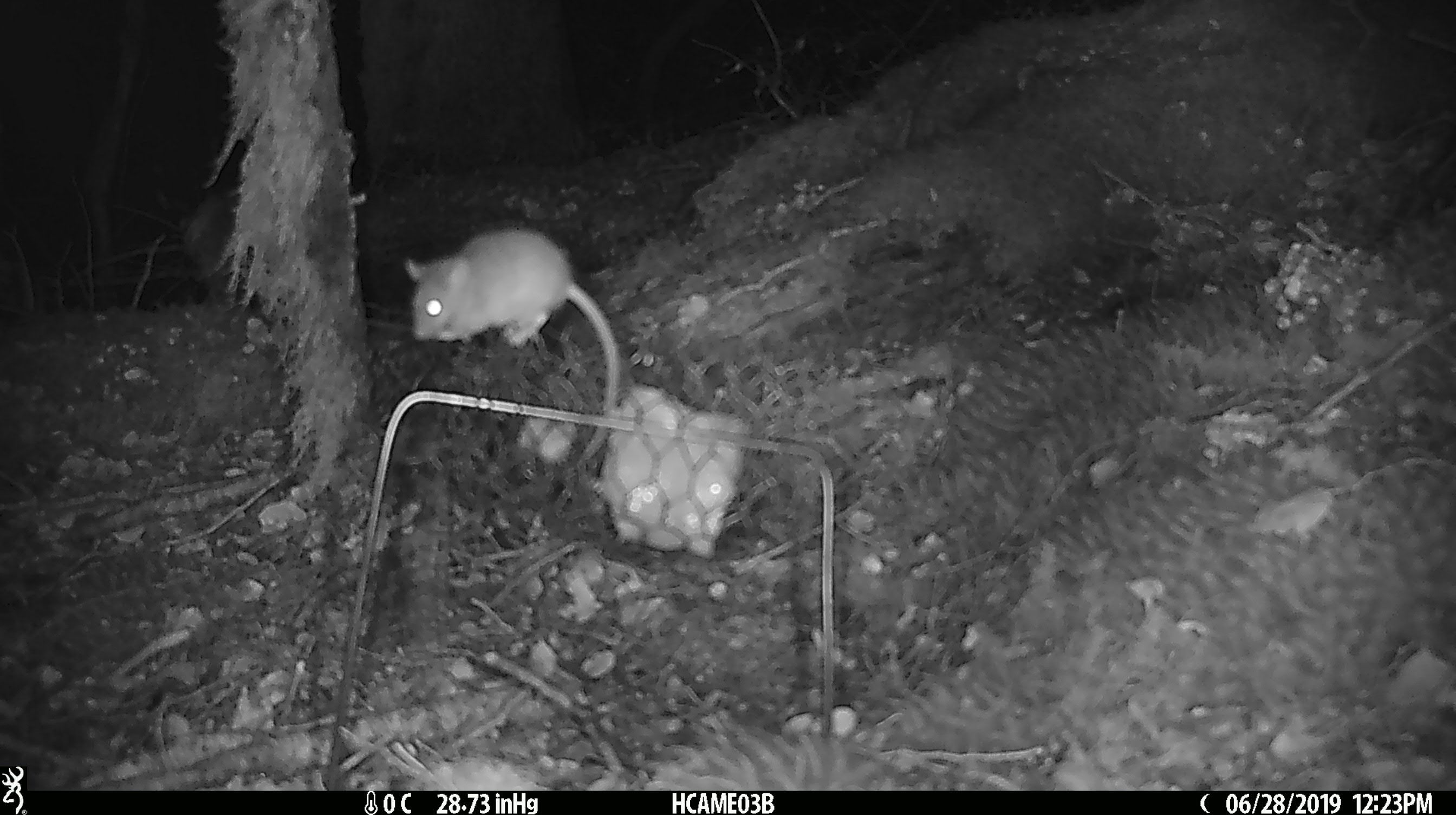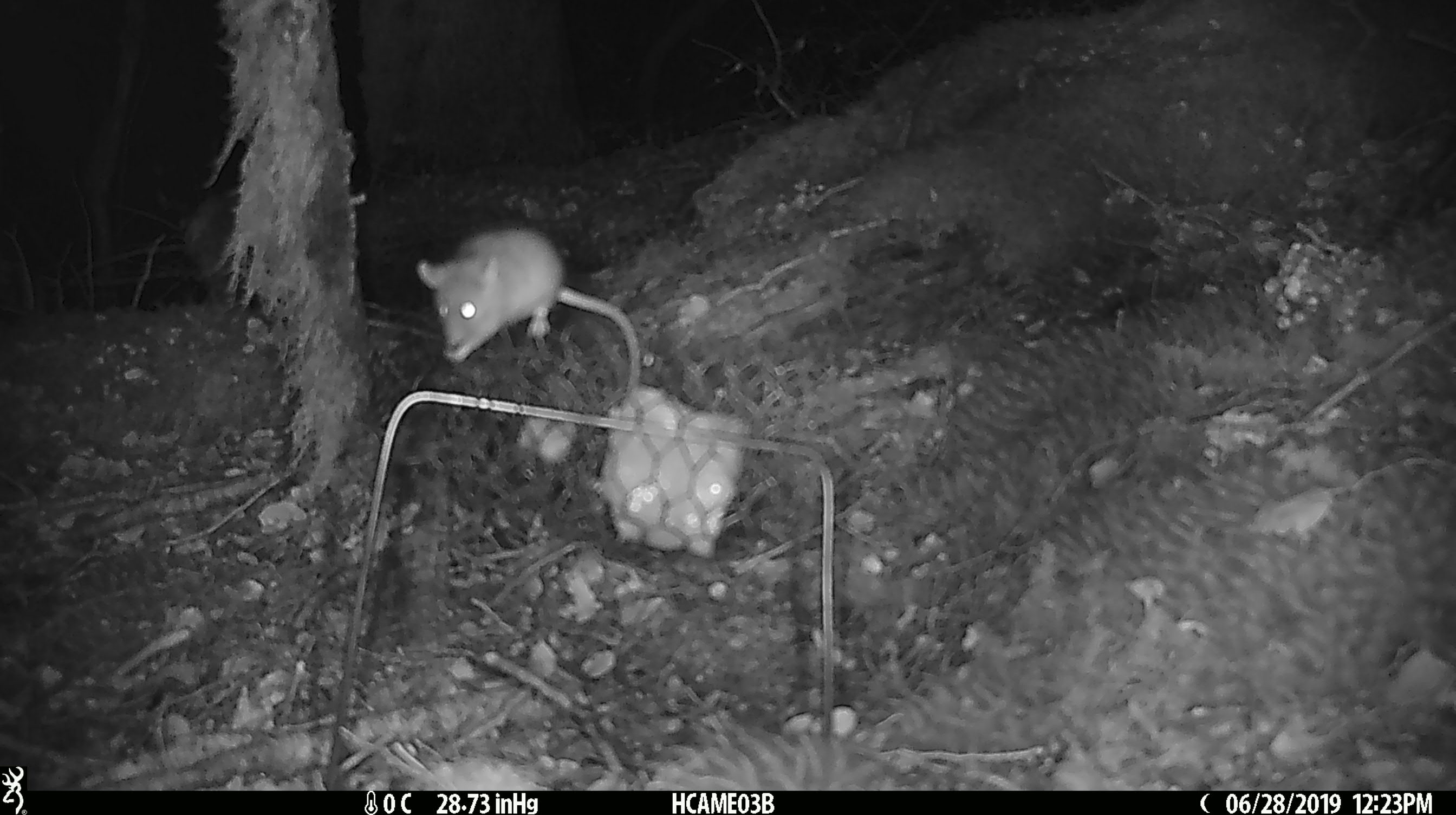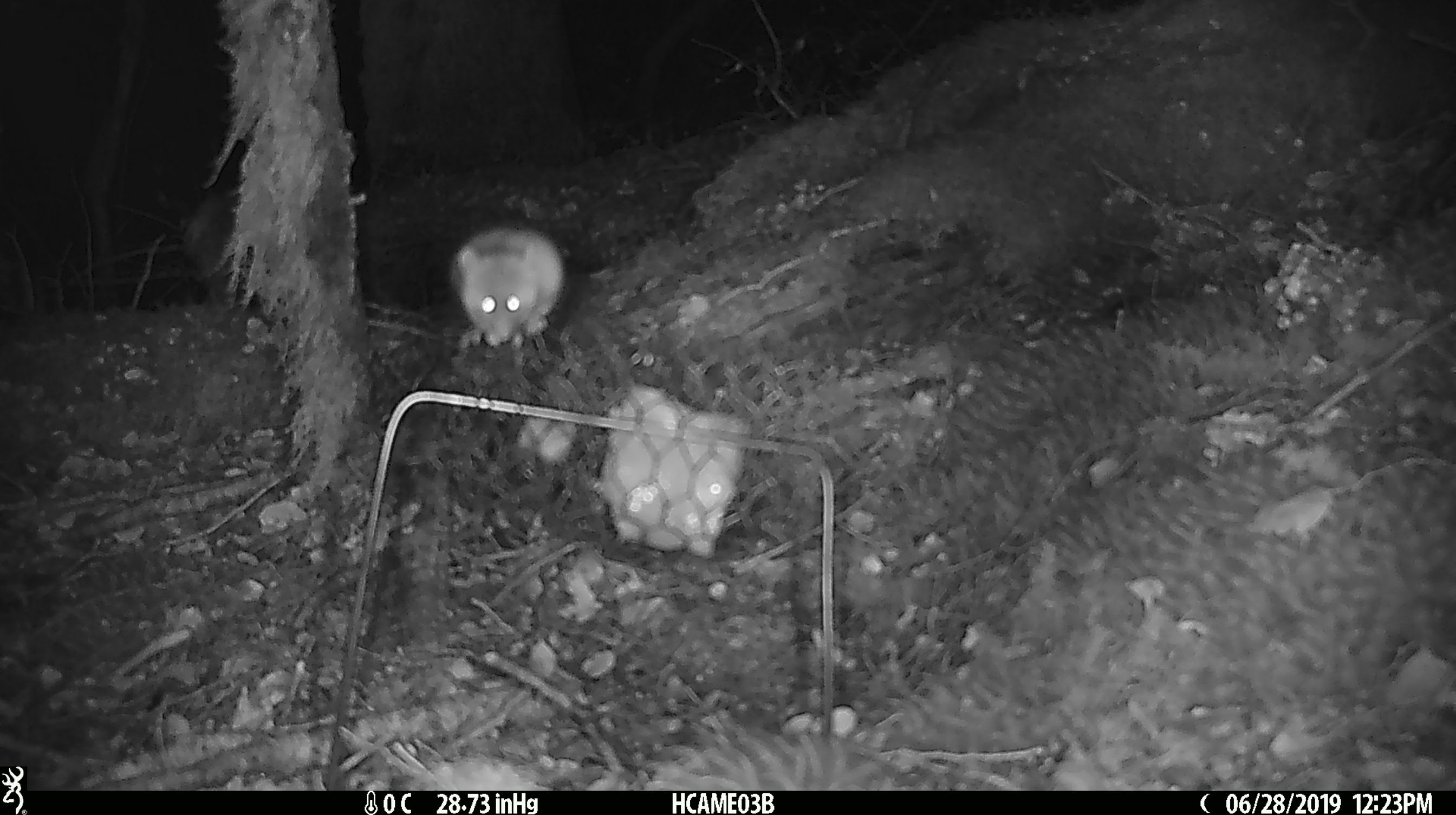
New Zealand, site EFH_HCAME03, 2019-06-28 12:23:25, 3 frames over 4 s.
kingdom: Animalia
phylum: Chordata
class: Mammalia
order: Rodentia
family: Muridae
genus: Mus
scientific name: Mus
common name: mouse